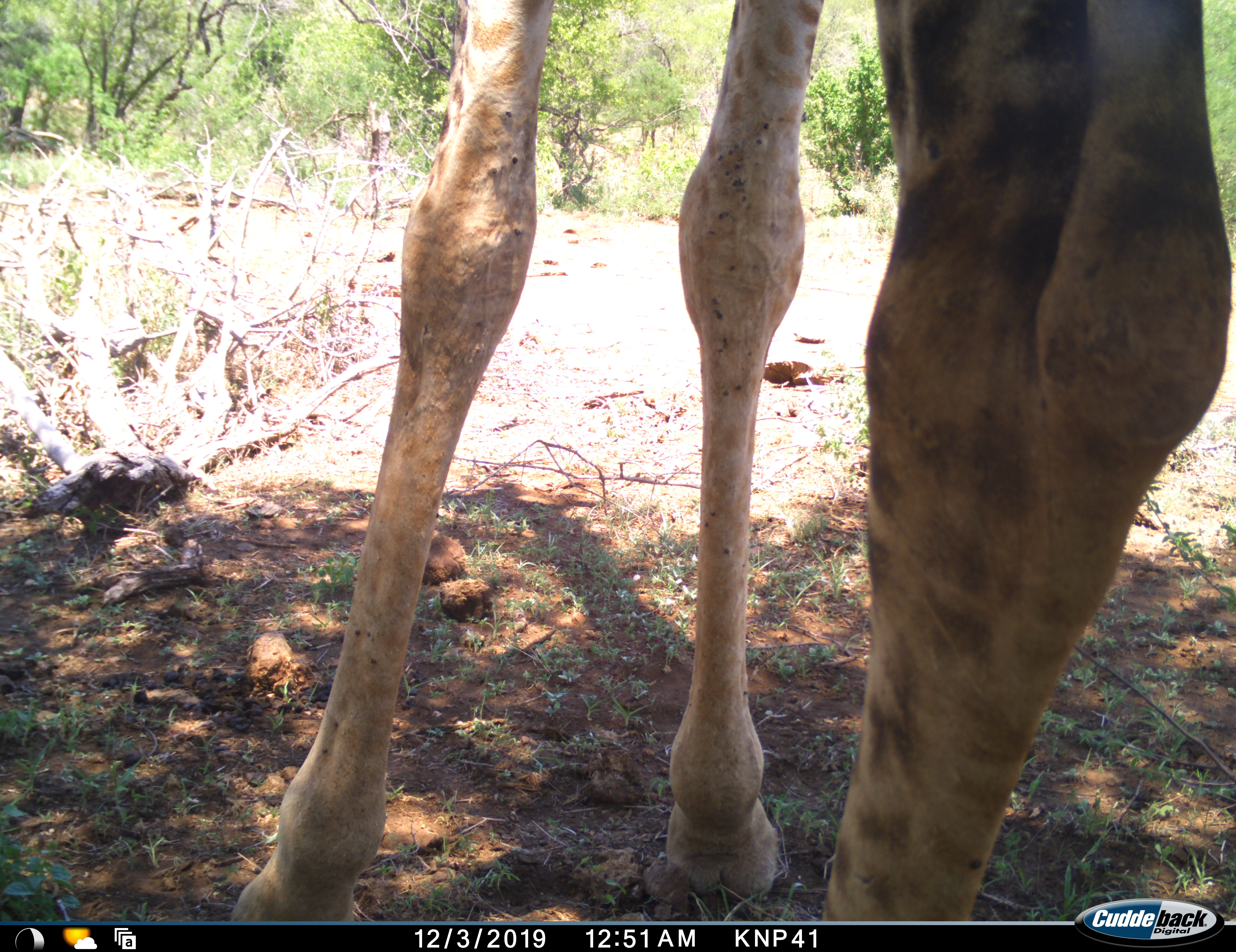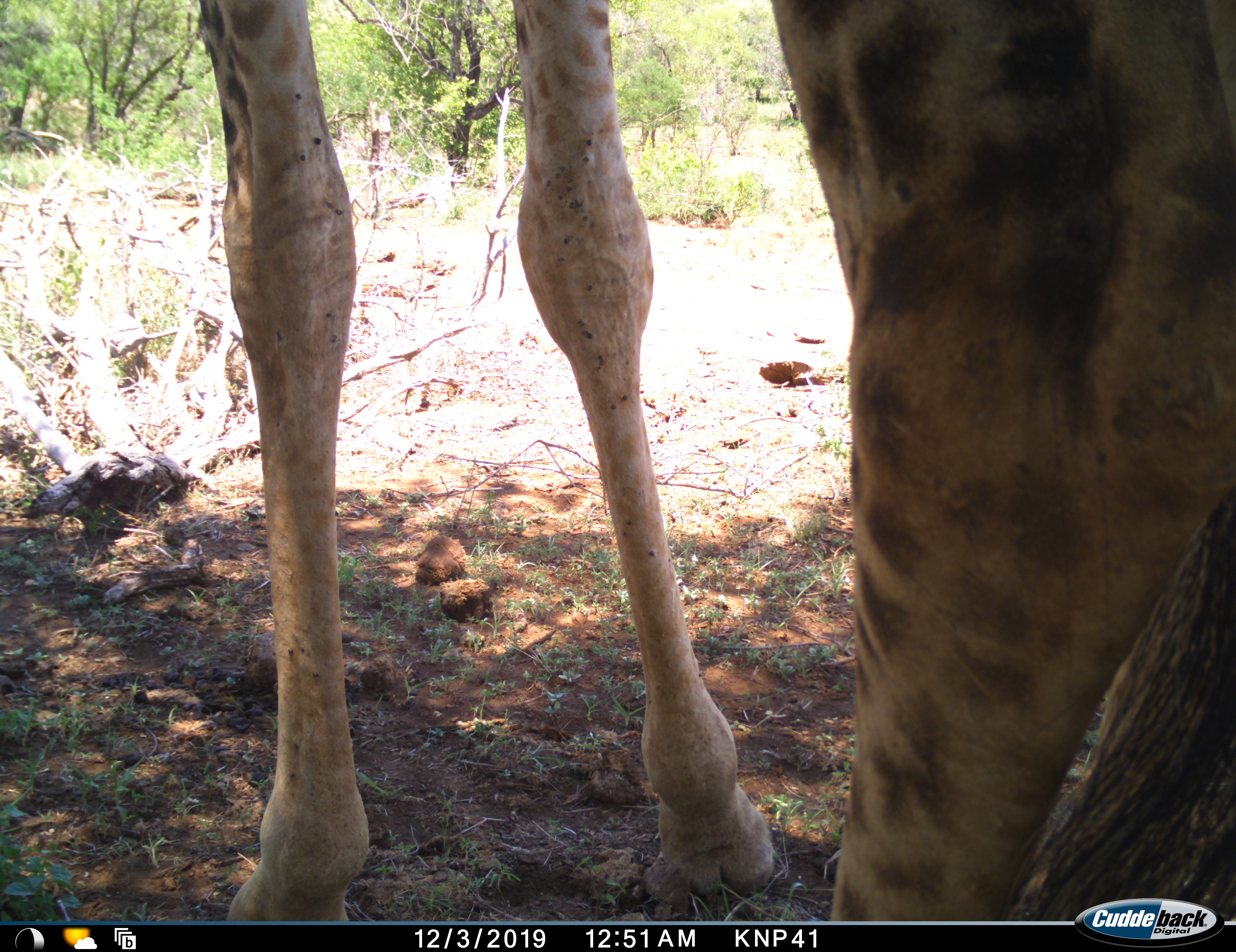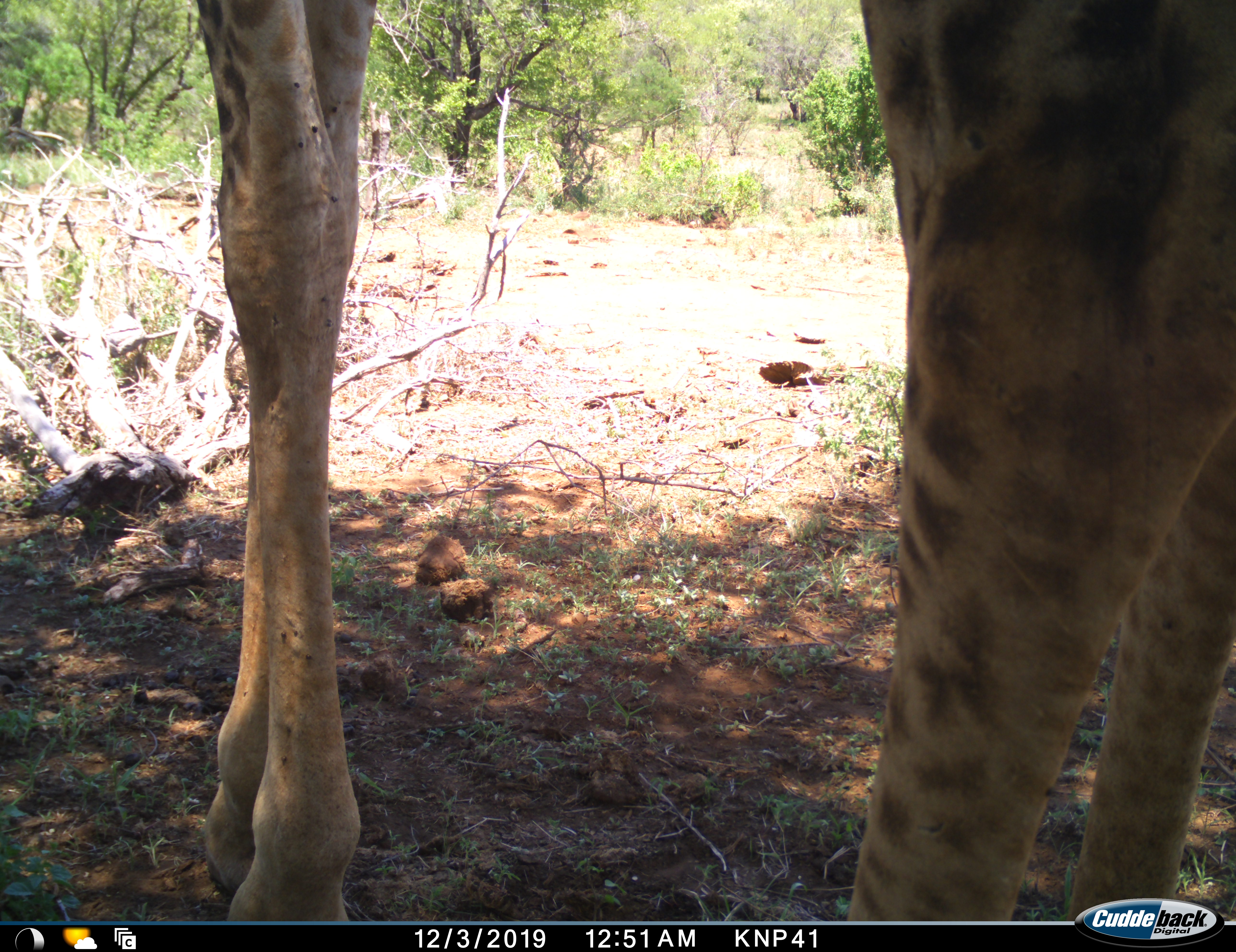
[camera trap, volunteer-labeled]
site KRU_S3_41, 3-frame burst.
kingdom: Animalia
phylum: Chordata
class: Mammalia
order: Artiodactyla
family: Giraffidae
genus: Giraffa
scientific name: Giraffa camelopardalis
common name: giraffe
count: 1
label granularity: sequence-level